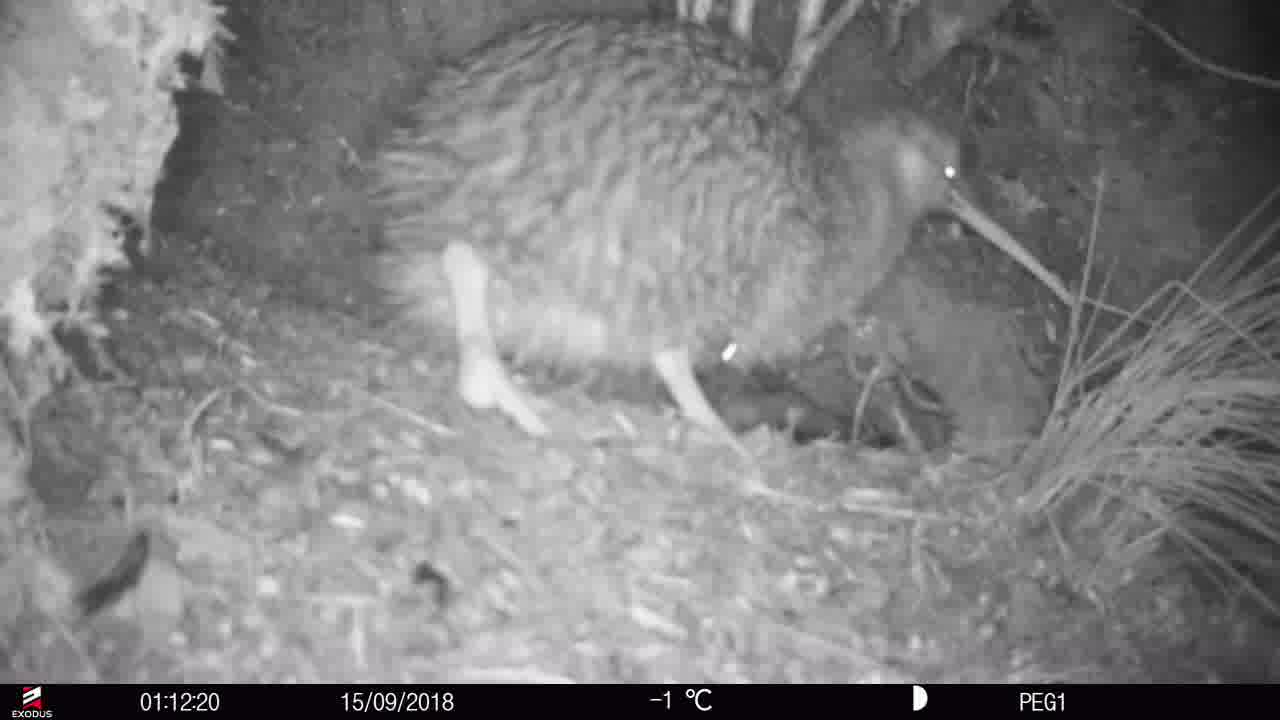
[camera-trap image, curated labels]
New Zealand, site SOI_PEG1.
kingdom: Animalia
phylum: Chordata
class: Aves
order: Apterygiformes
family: Apterygidae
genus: Apteryx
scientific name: Apteryx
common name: kiwi